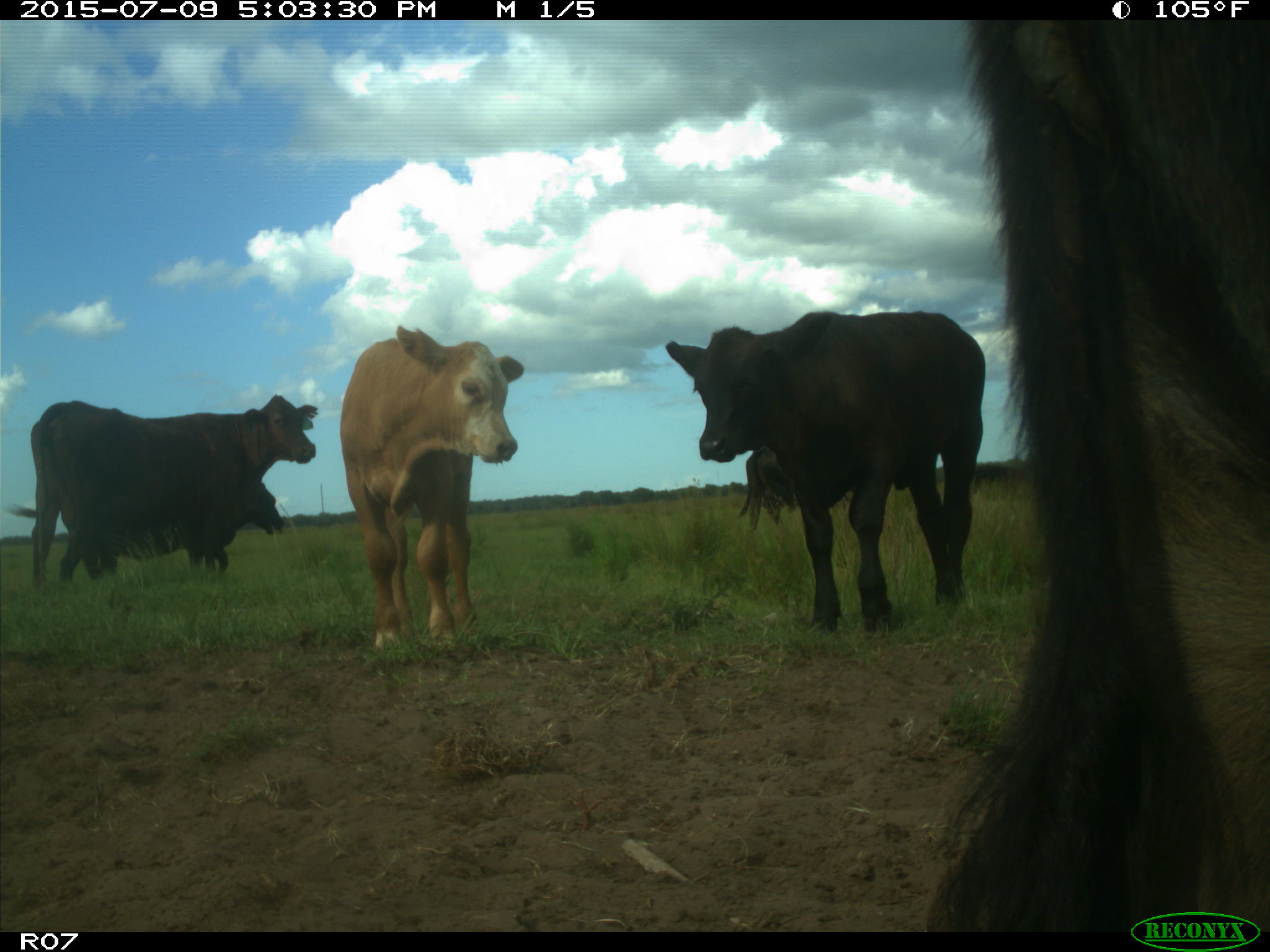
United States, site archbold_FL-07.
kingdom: Animalia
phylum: Chordata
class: Mammalia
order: Artiodactyla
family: Bovidae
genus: Bos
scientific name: Bos taurus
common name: domestic cow